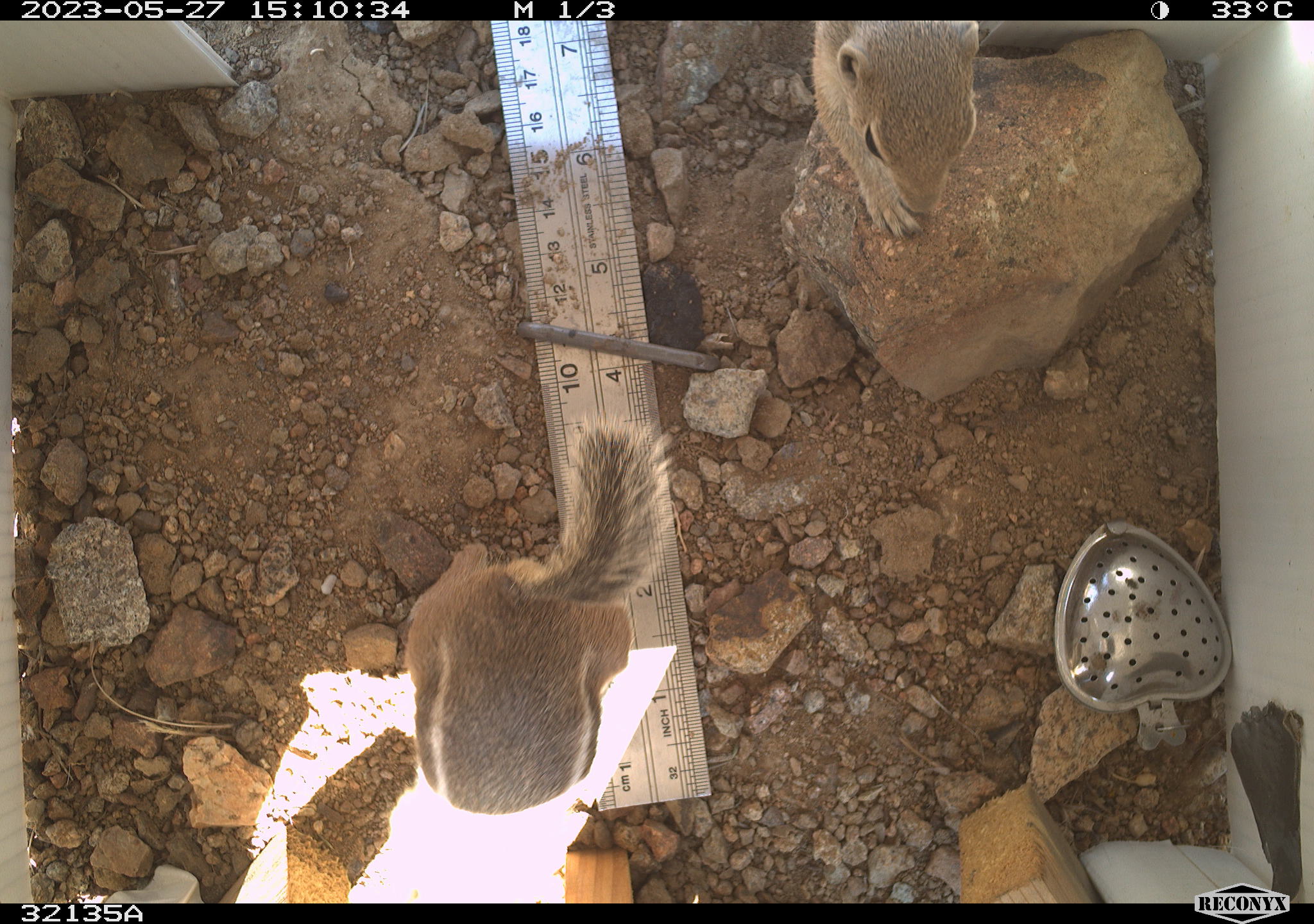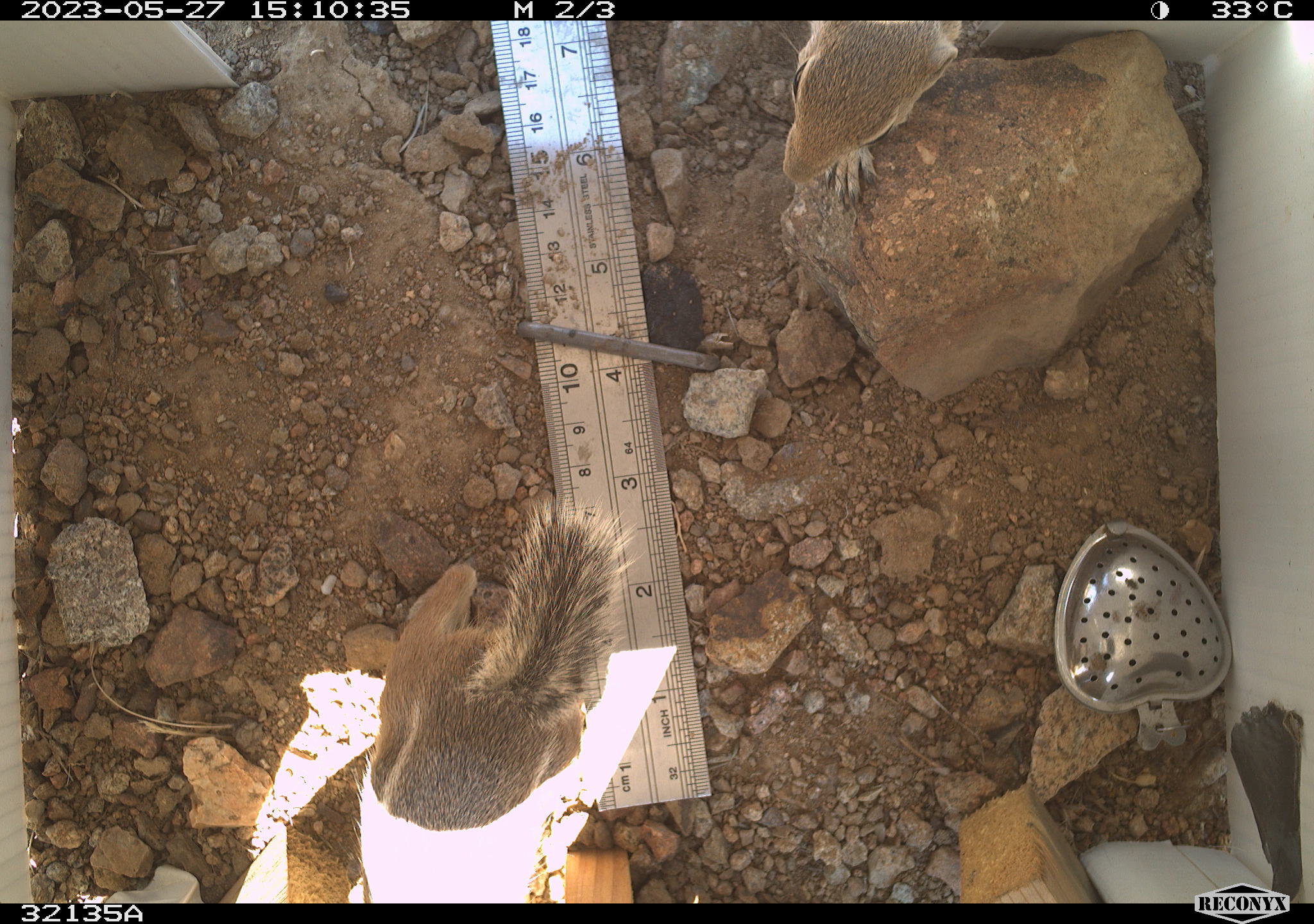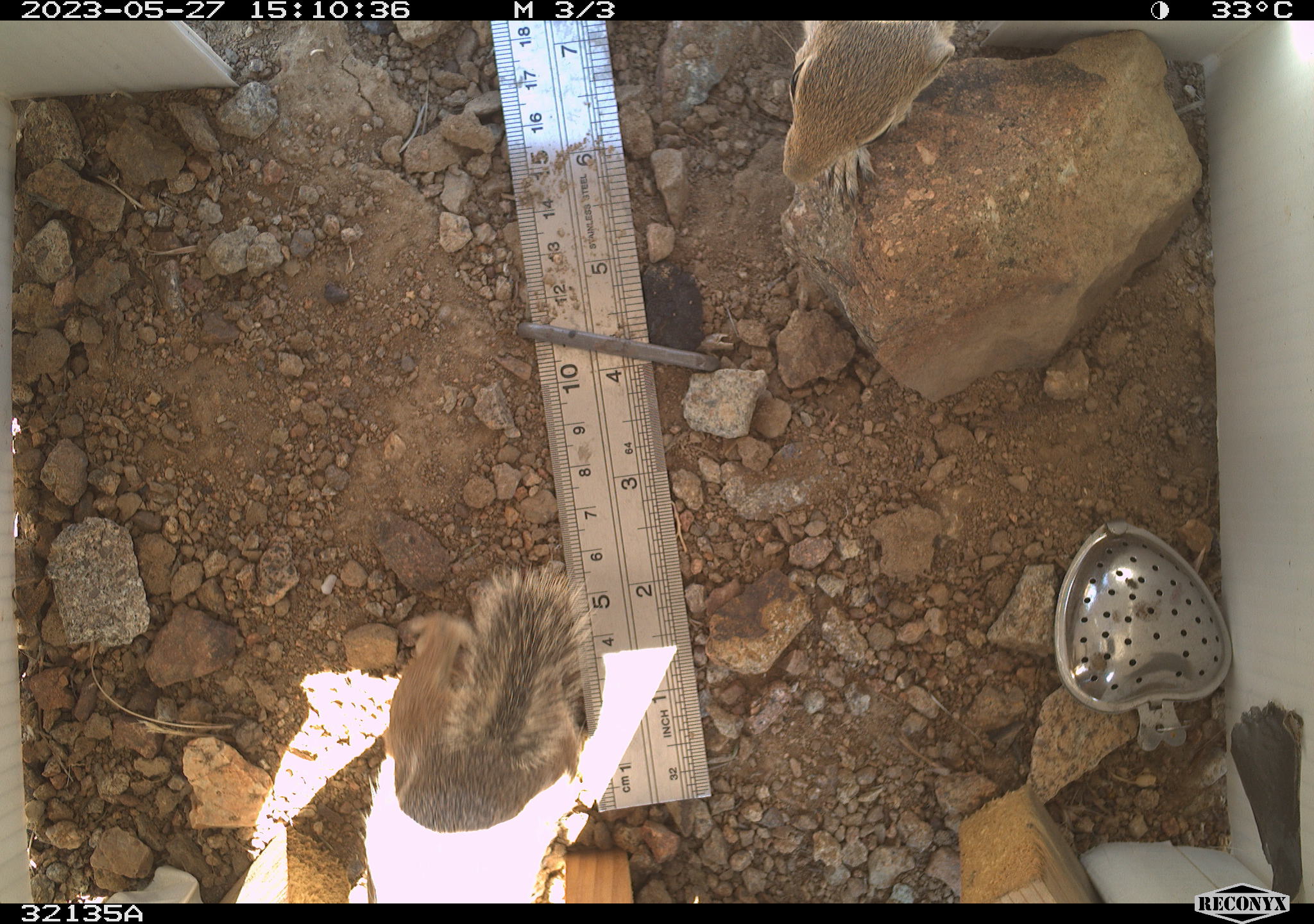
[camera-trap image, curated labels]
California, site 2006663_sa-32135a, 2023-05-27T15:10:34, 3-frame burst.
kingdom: Animalia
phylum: Chordata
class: Mammalia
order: Rodentia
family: Sciuridae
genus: Ammospermophilus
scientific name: Ammospermophilus leucurus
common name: white-tailed antelope squirrel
White-tailed antelope squirrel (Ammospermophilus leucurus).